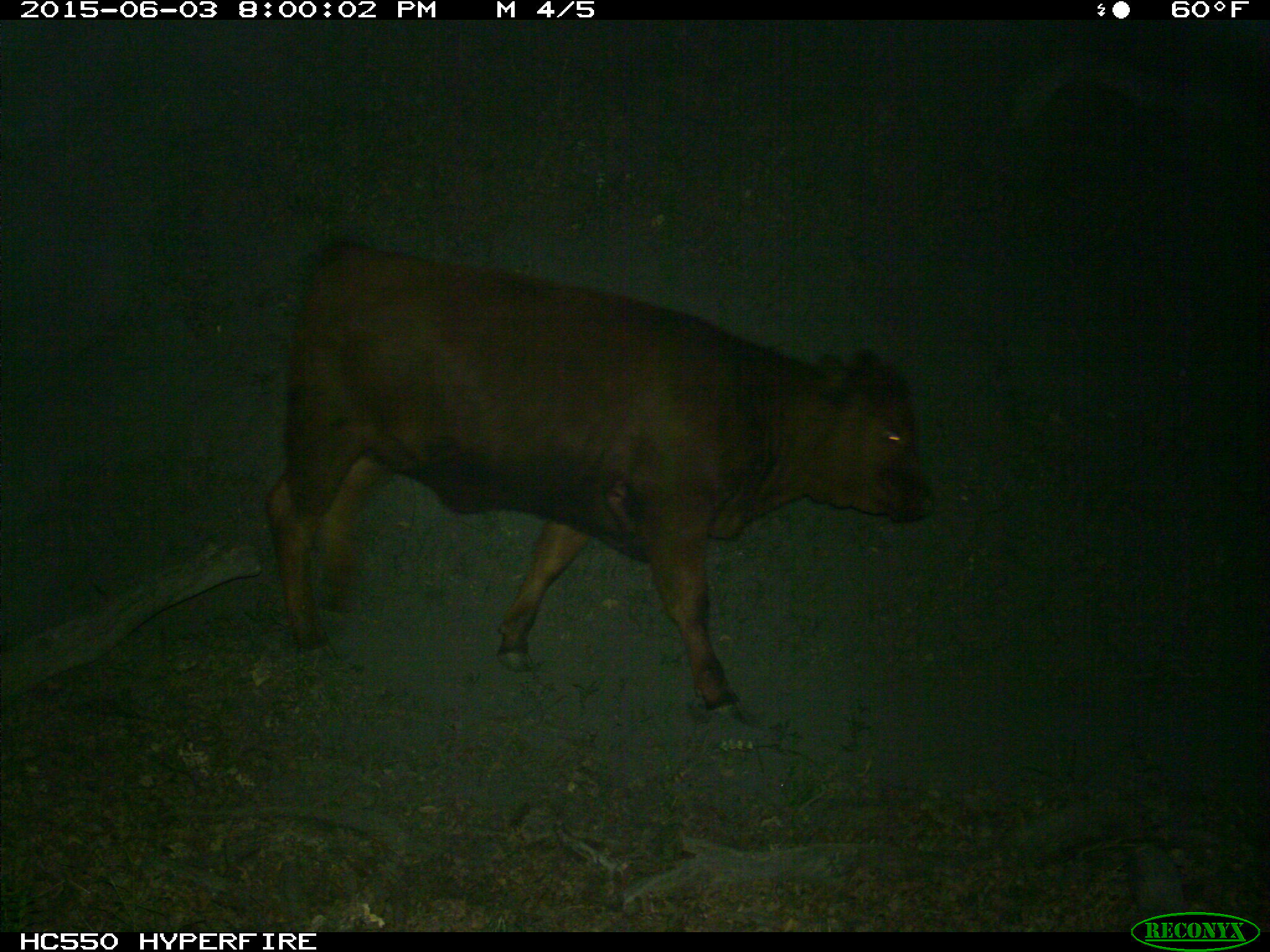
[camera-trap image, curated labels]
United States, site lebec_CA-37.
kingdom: Animalia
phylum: Chordata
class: Mammalia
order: Artiodactyla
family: Bovidae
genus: Bos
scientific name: Bos taurus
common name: domestic cow